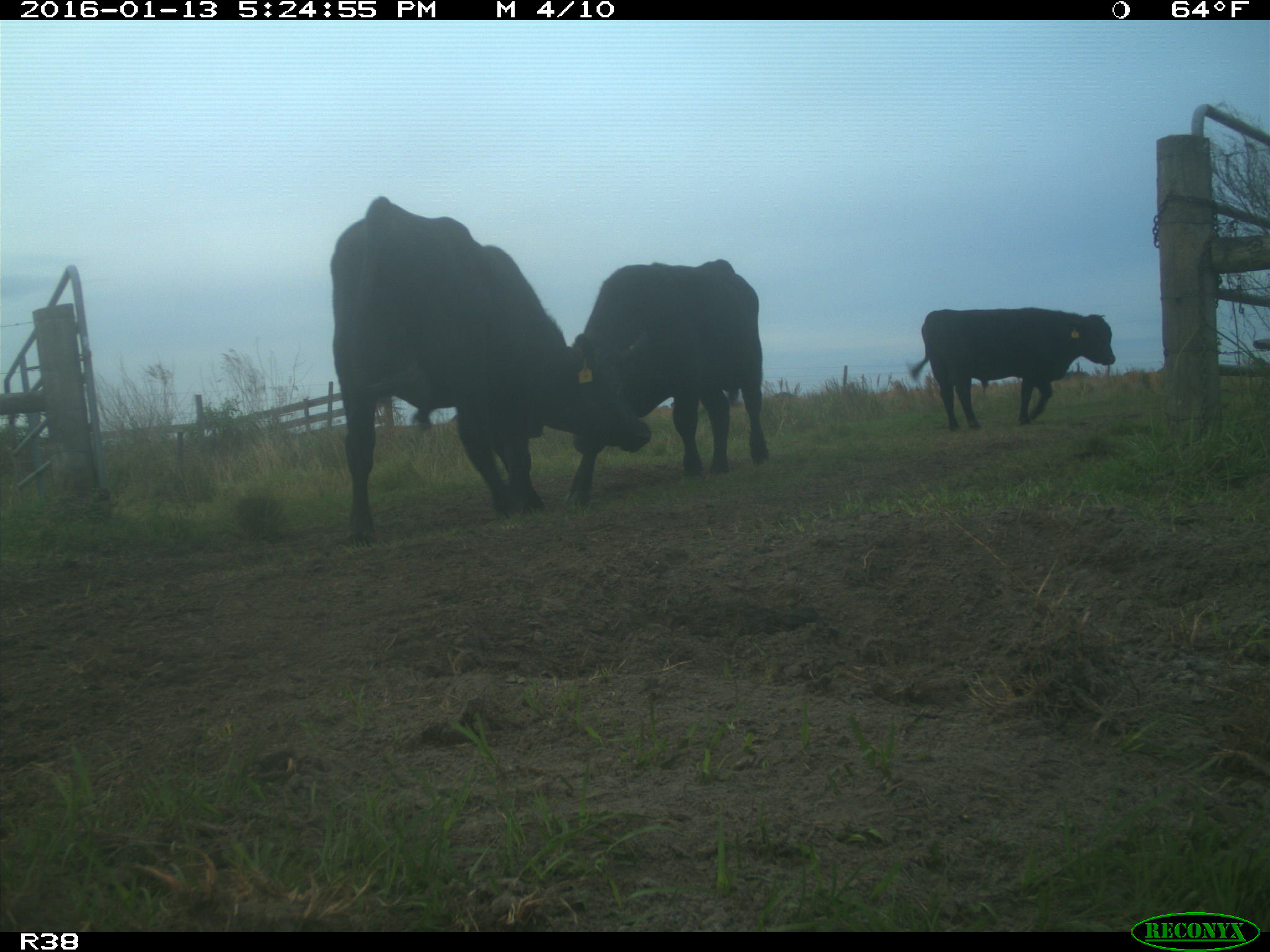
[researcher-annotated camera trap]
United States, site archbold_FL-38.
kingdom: Animalia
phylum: Chordata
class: Mammalia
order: Artiodactyla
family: Bovidae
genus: Bos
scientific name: Bos taurus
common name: domestic cow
Bos taurus (domestic cow).